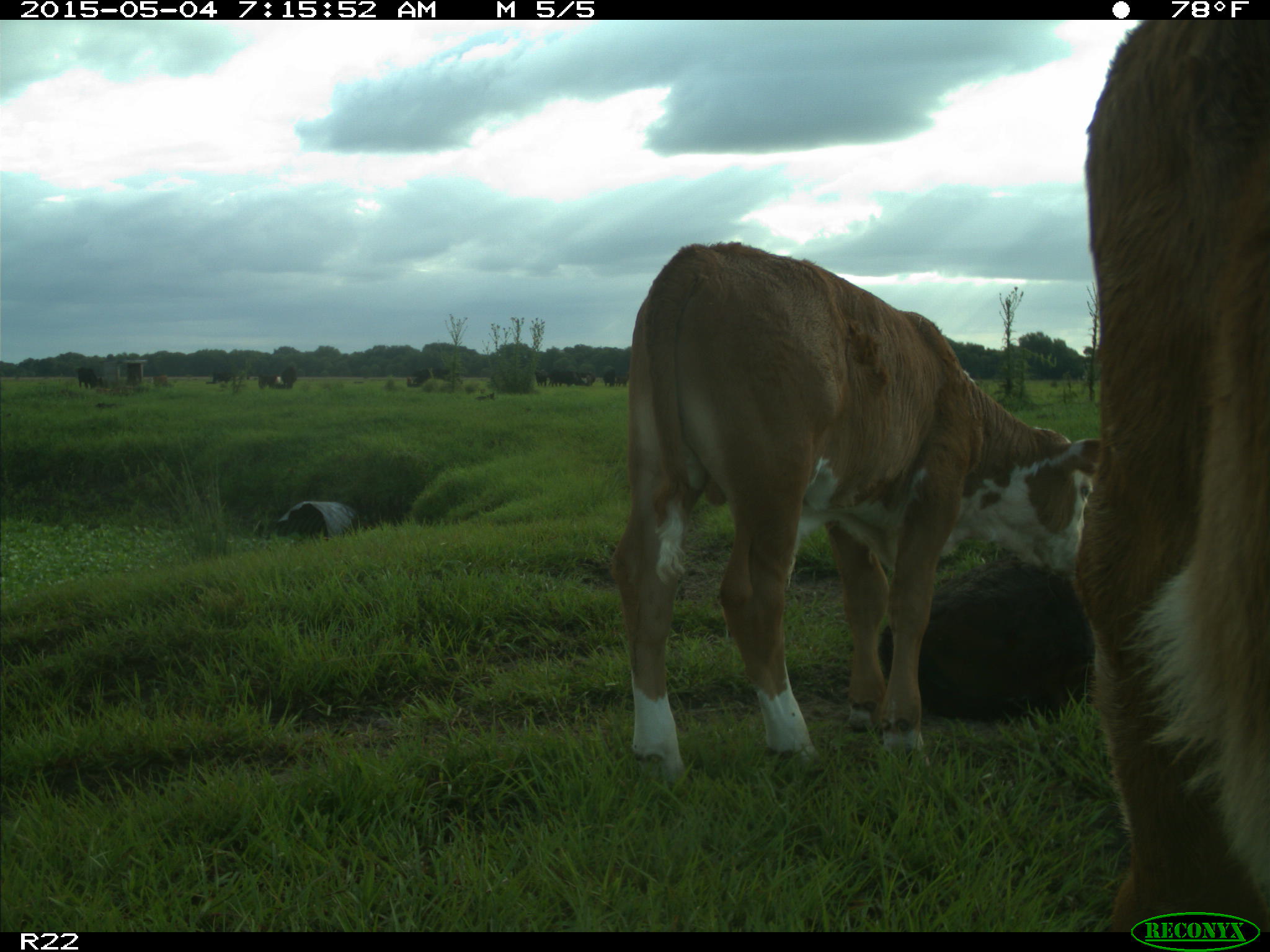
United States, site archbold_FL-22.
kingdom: Animalia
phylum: Chordata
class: Mammalia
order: Artiodactyla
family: Bovidae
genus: Bos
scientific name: Bos taurus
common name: domestic cow